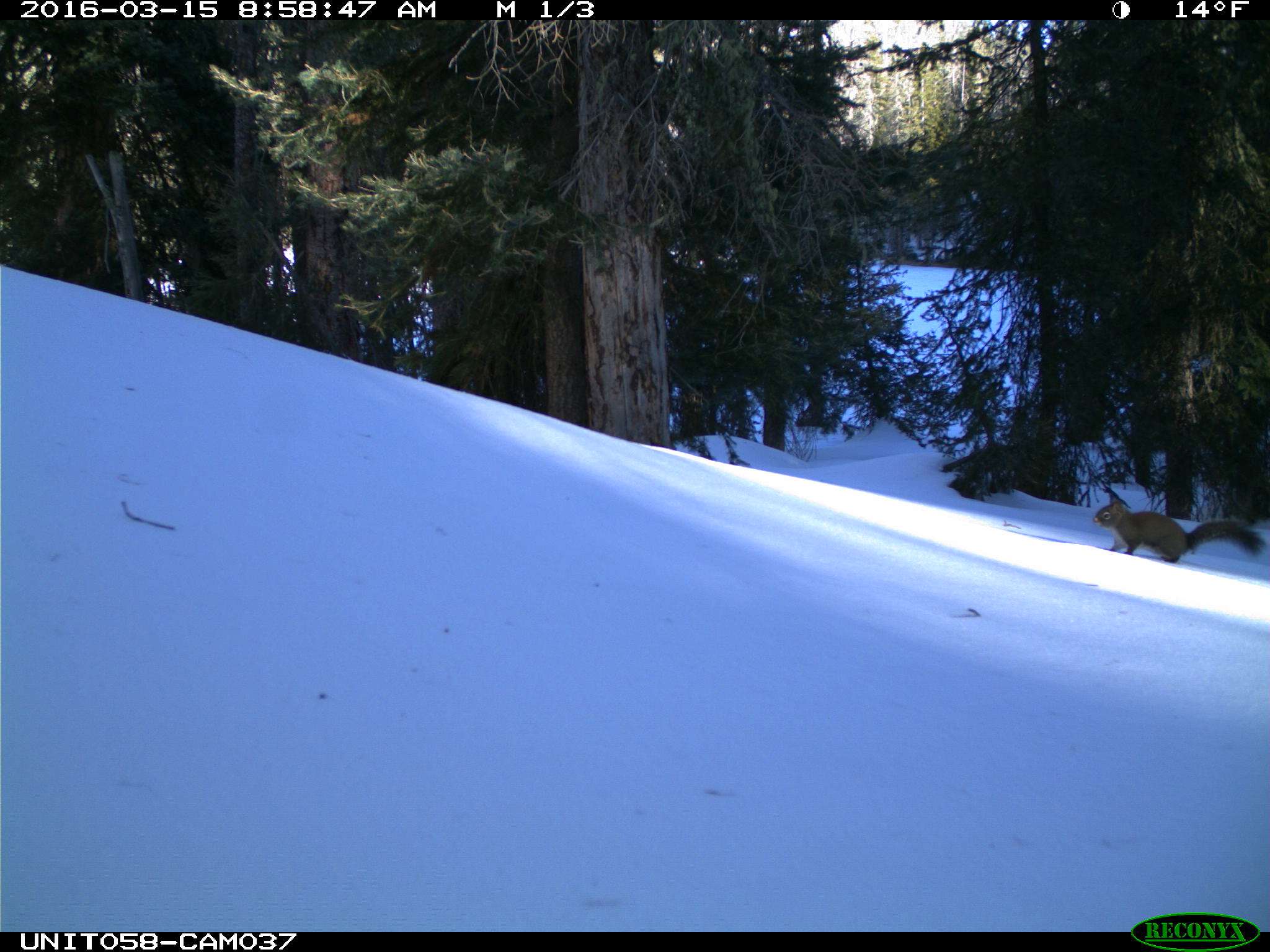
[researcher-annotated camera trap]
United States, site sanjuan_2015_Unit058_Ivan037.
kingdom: Animalia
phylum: Chordata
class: Mammalia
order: Rodentia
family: Sciuridae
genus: Tamiasciurus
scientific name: Tamiasciurus hudsonicus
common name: american red squirrel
Tamiasciurus hudsonicus (american red squirrel).